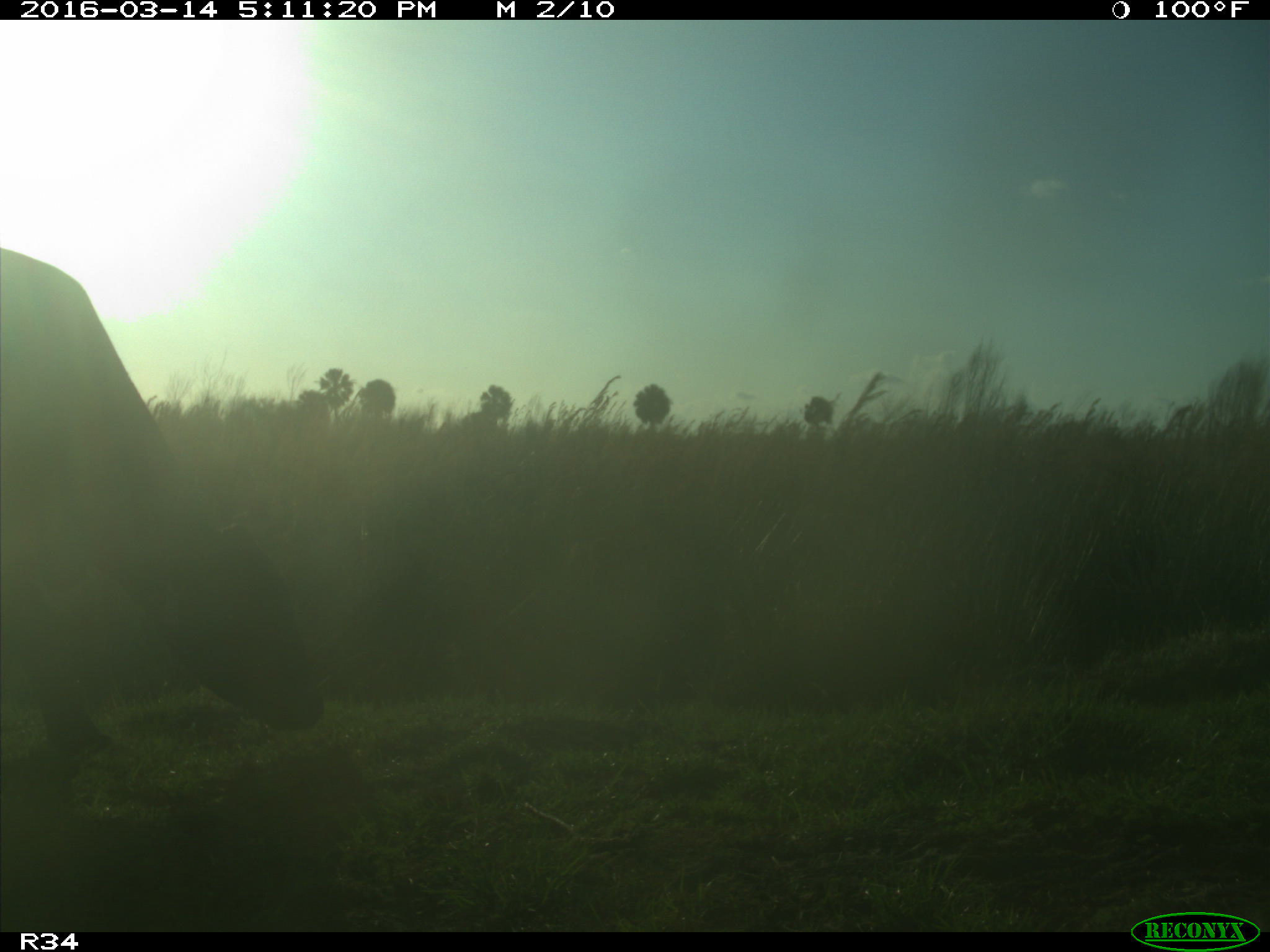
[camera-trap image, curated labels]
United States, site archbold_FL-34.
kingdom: Animalia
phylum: Chordata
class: Mammalia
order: Artiodactyla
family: Bovidae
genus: Bos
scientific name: Bos taurus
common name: domestic cow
Bos taurus (domestic cow).